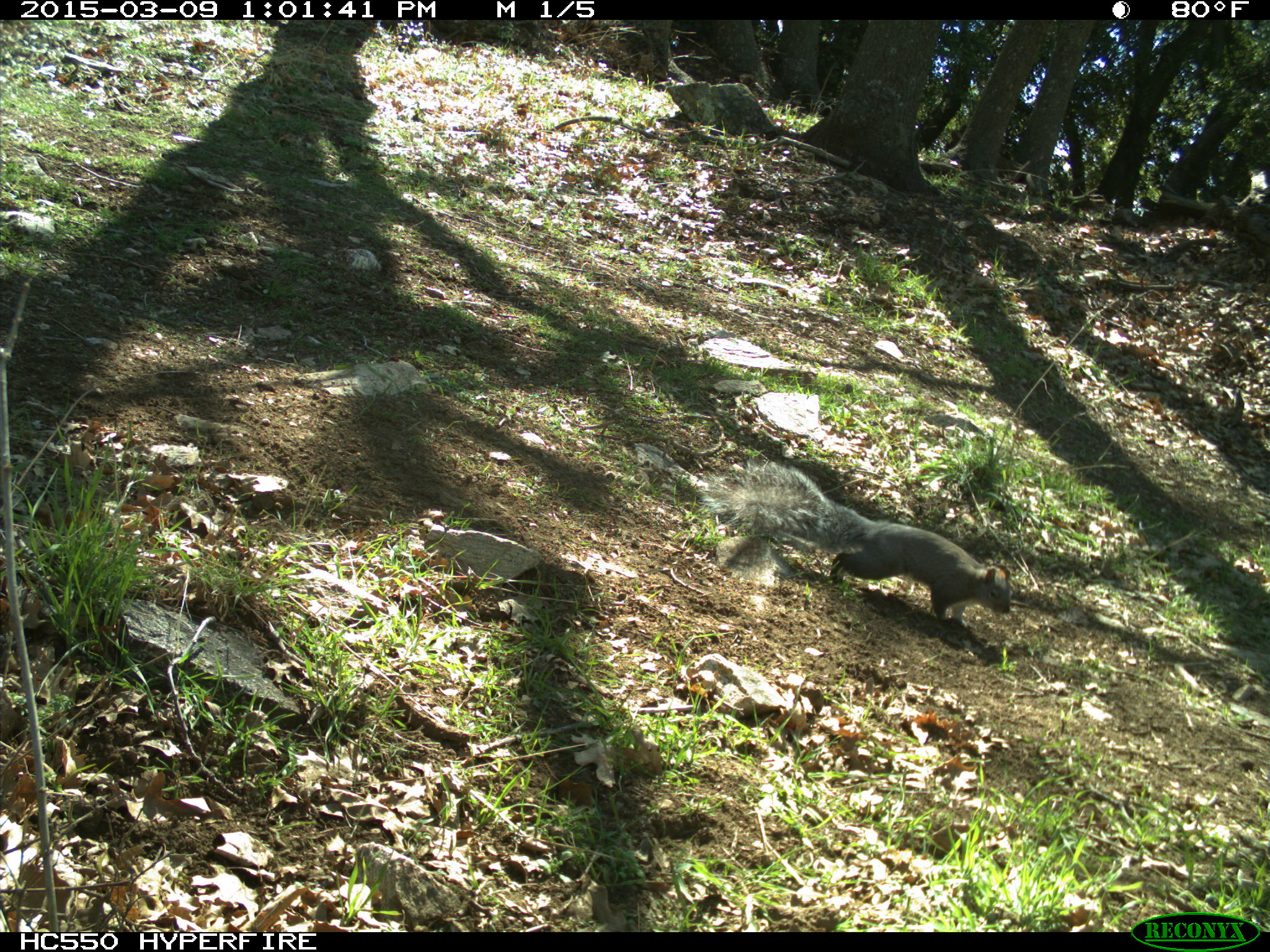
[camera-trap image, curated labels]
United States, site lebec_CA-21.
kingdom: Animalia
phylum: Chordata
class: Mammalia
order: Rodentia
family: Sciuridae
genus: Sciurus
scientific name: Sciurus carolinensis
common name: eastern gray squirrel